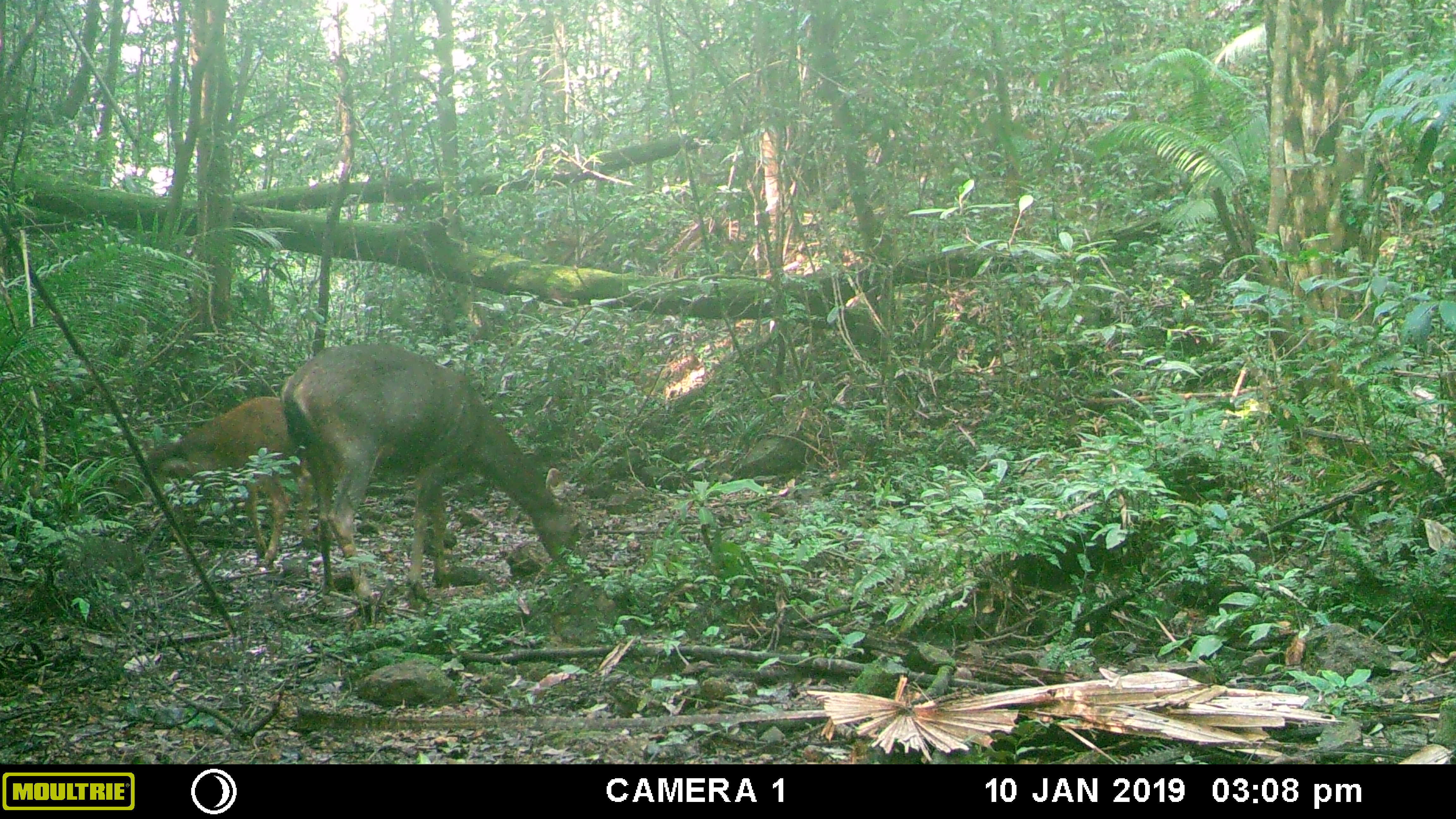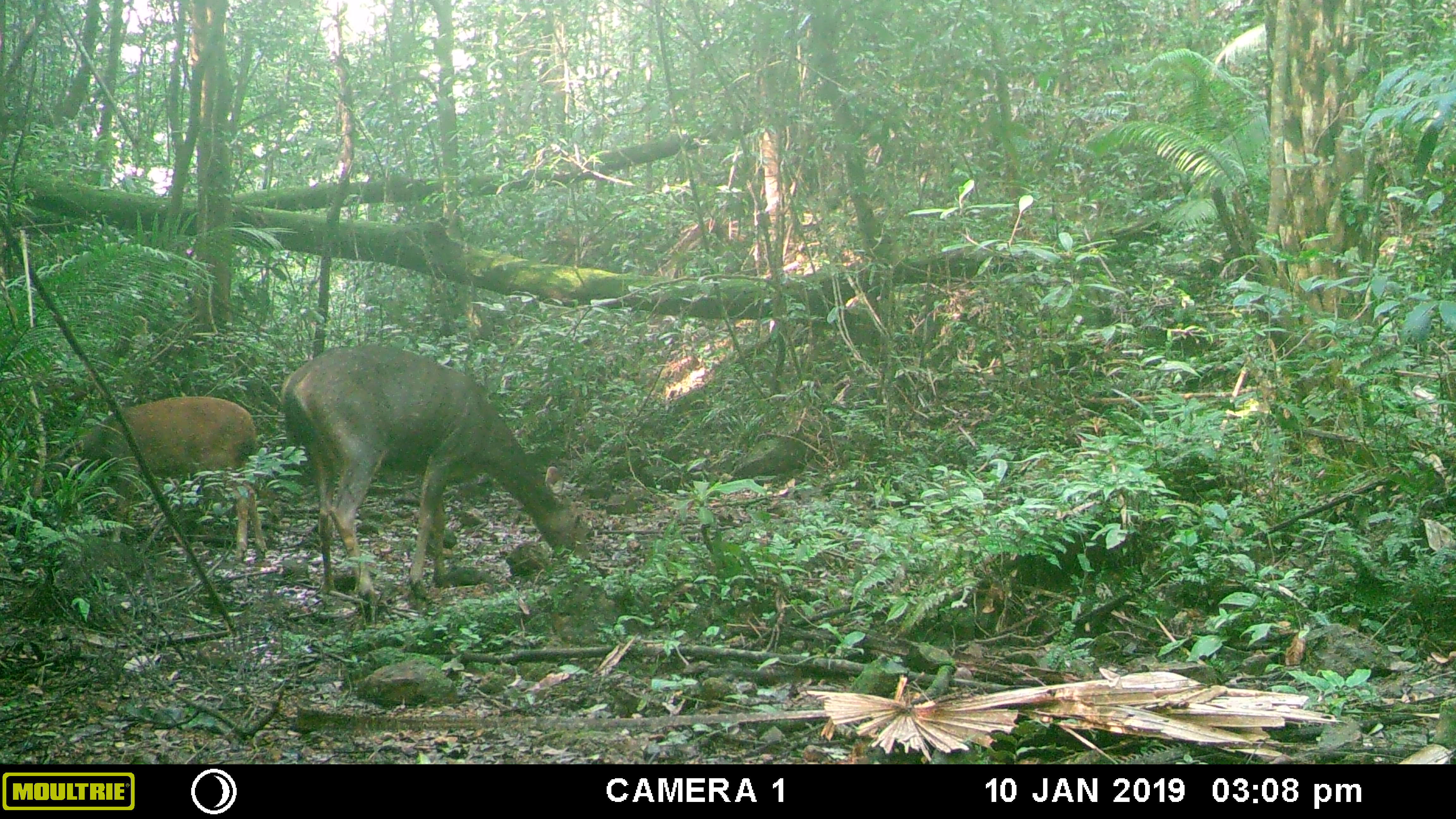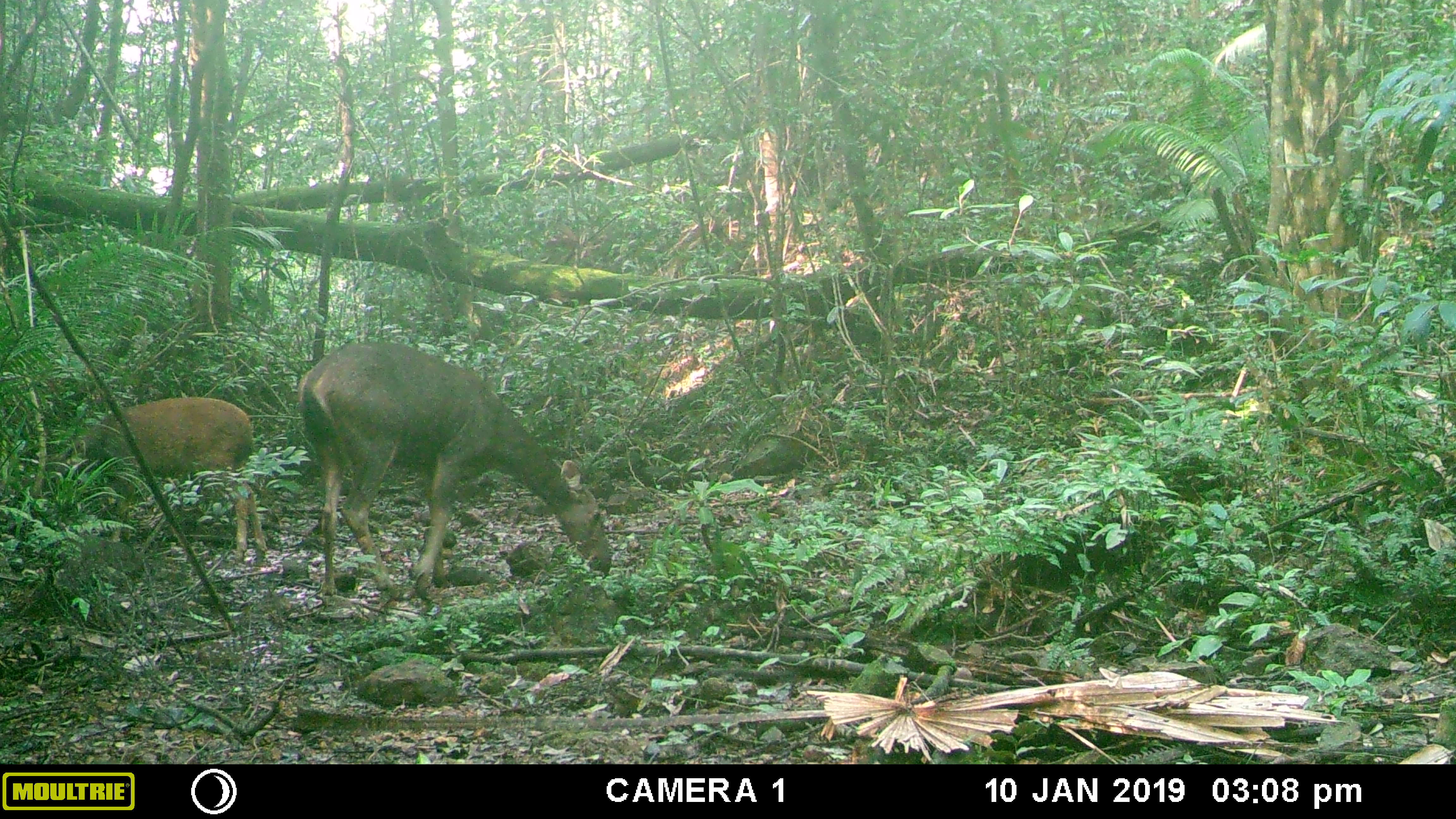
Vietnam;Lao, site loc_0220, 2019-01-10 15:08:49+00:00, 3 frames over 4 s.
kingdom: Animalia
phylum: Chordata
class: Mammalia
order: Artiodactyla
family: Cervidae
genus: Rusa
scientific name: Rusa unicolor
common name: sambar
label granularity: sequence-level